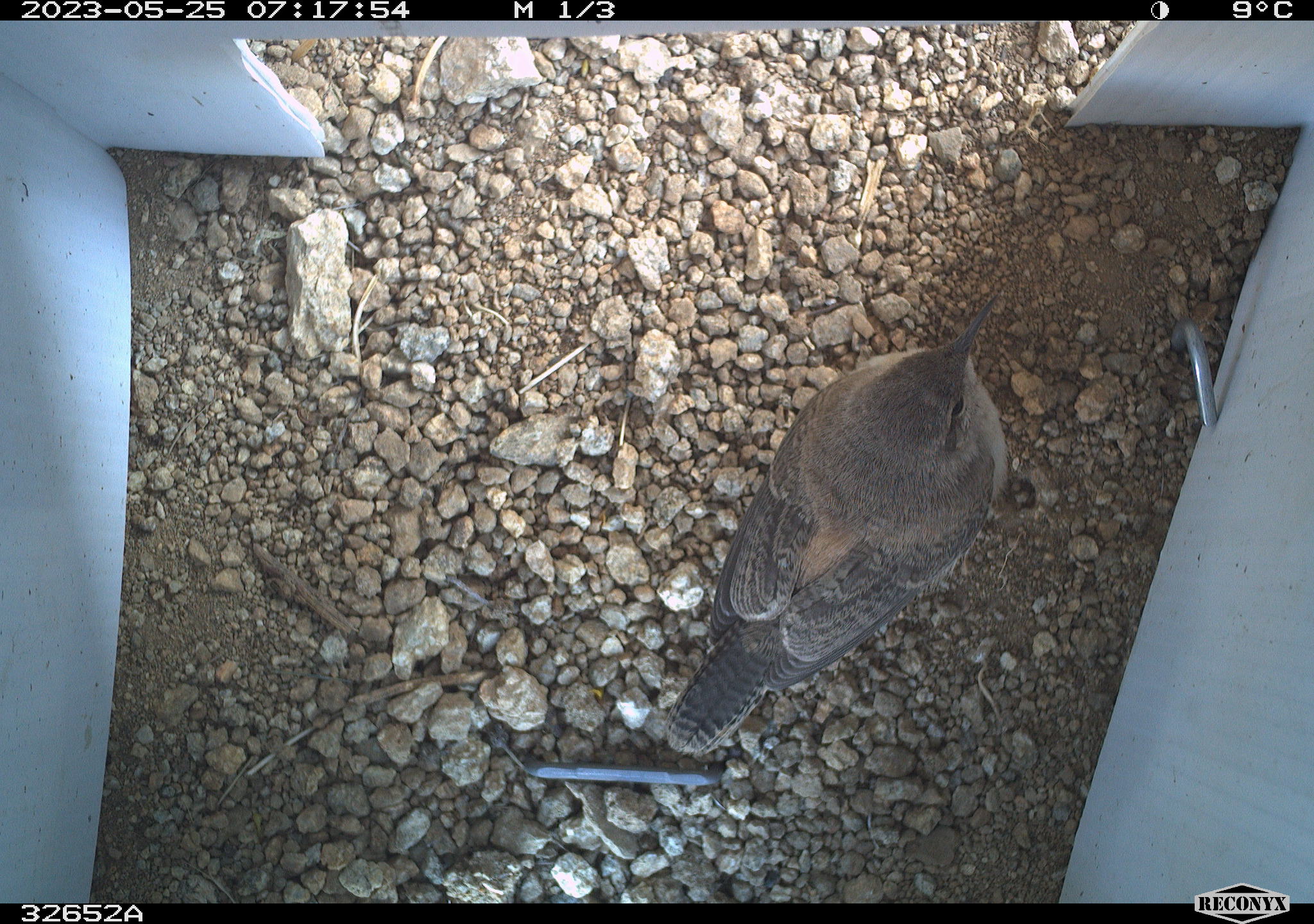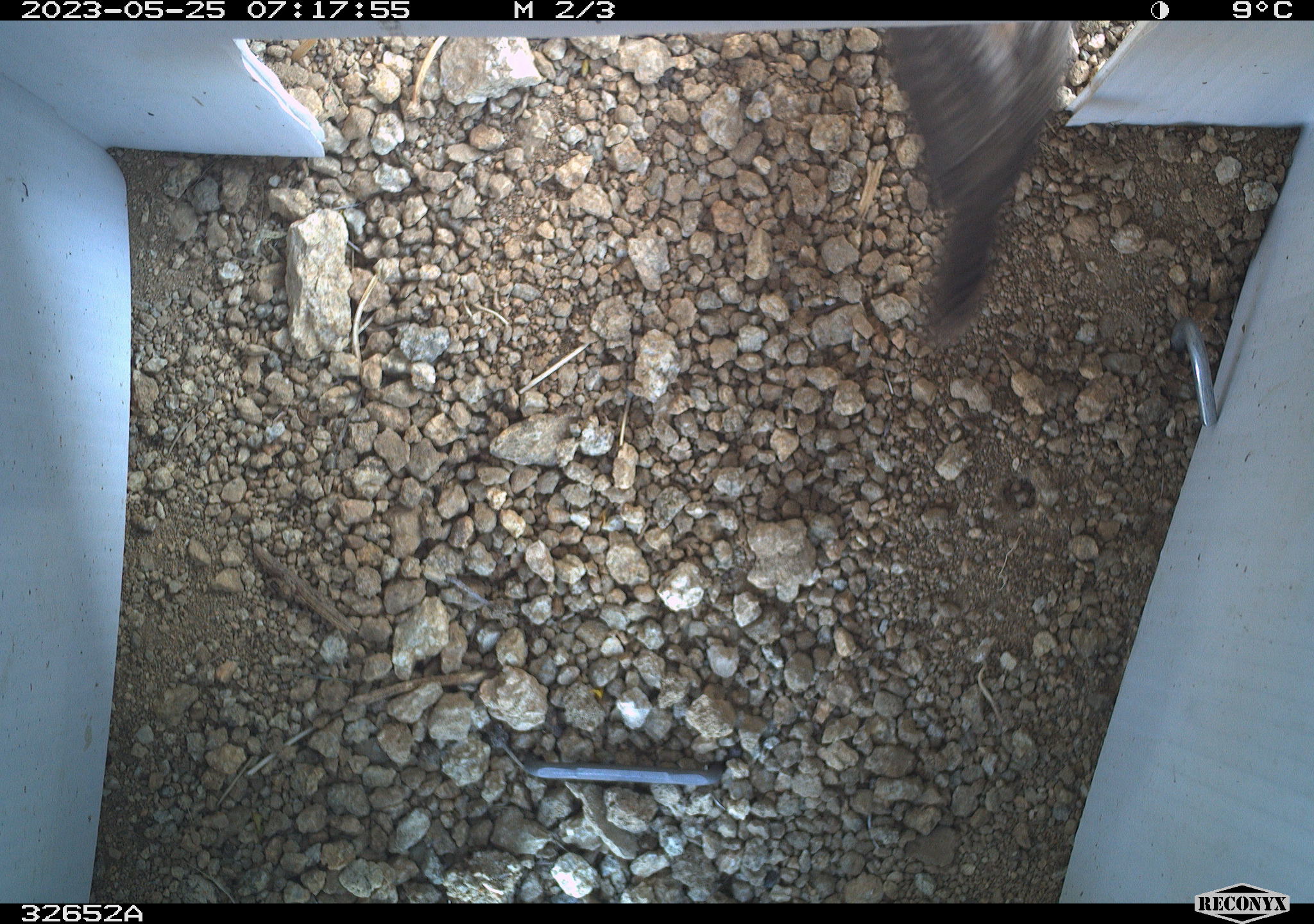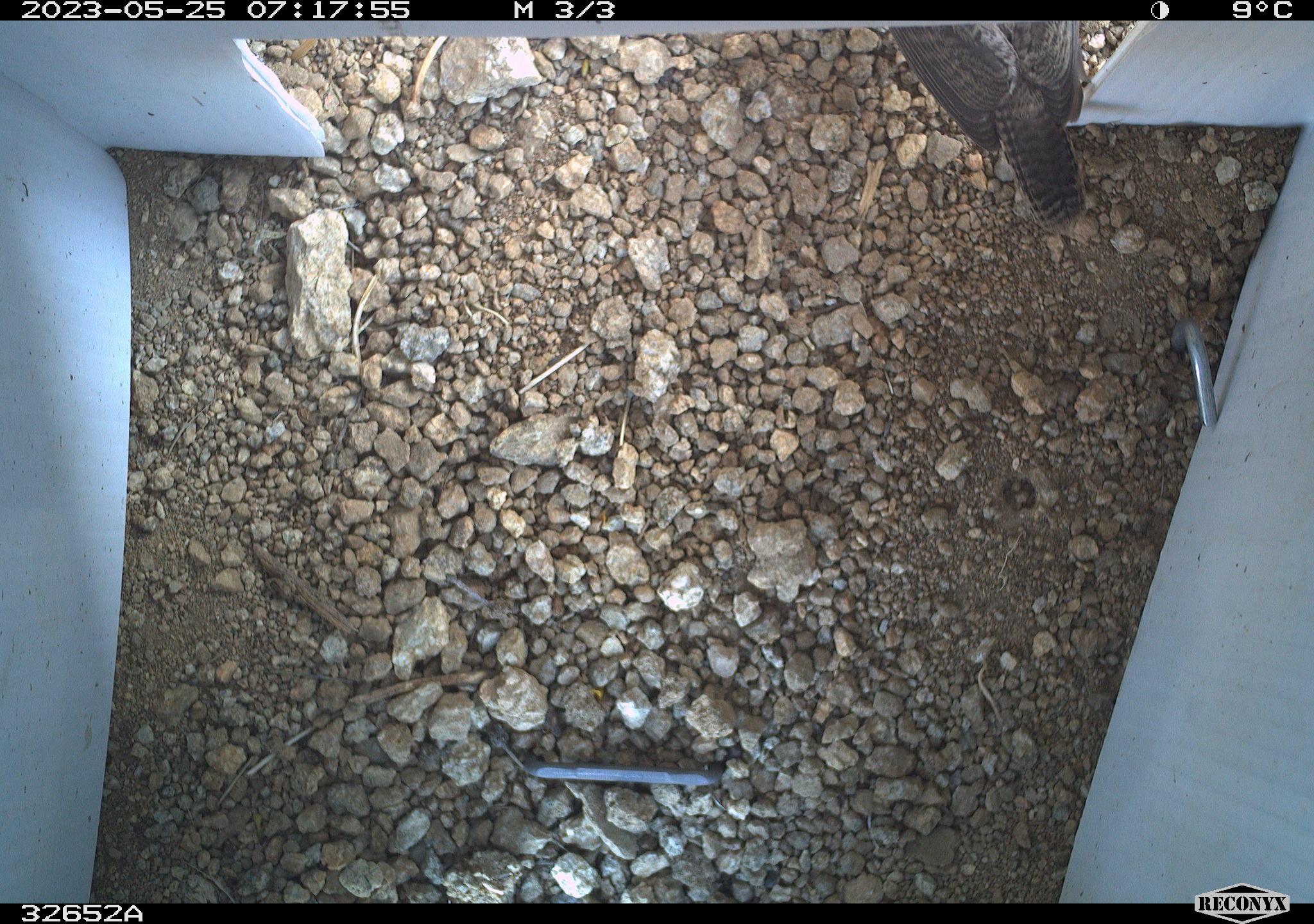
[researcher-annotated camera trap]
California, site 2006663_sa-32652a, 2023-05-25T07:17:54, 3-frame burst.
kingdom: Animalia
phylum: Chordata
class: Aves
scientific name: Aves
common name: bird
Bird (Aves).